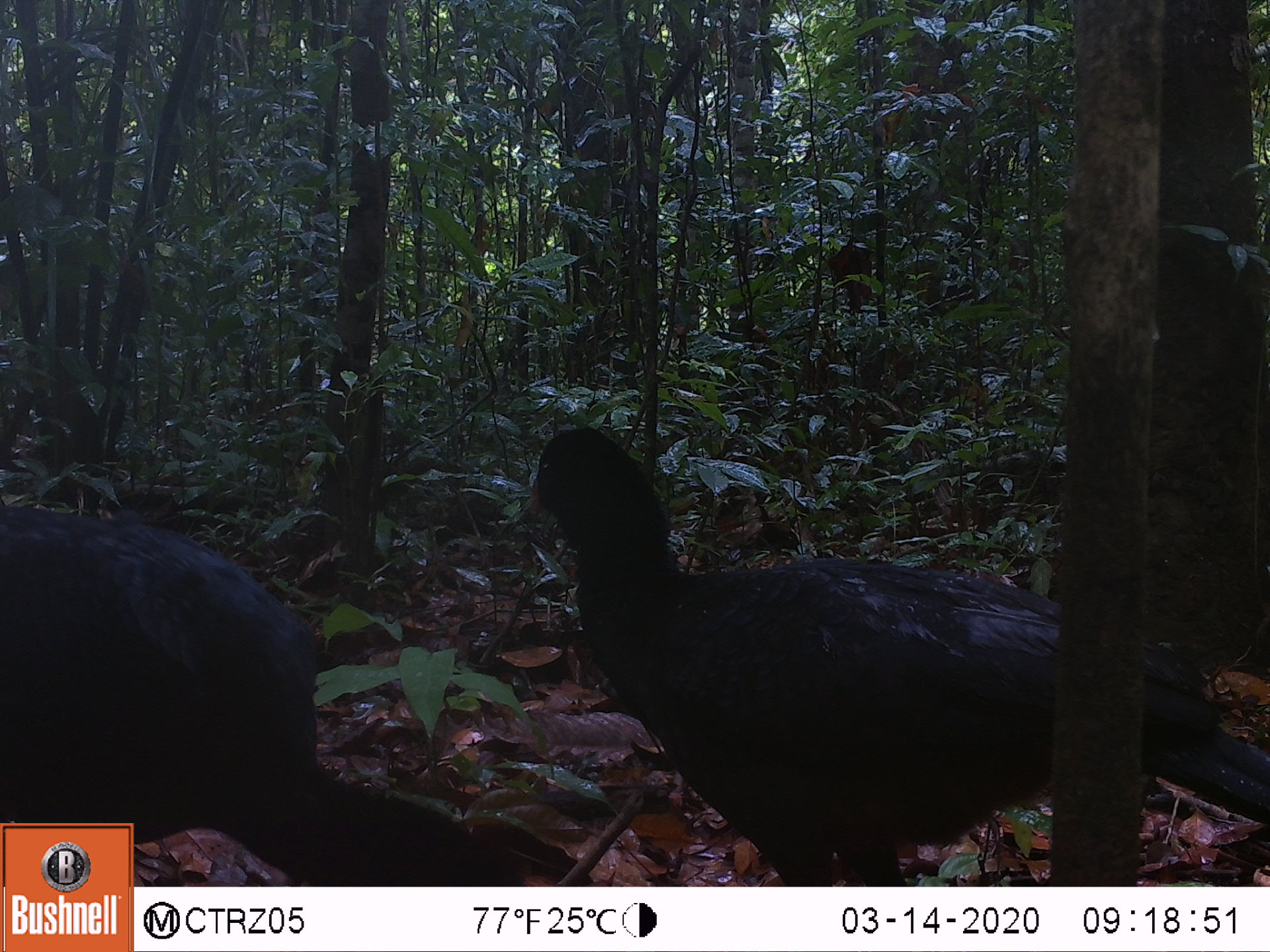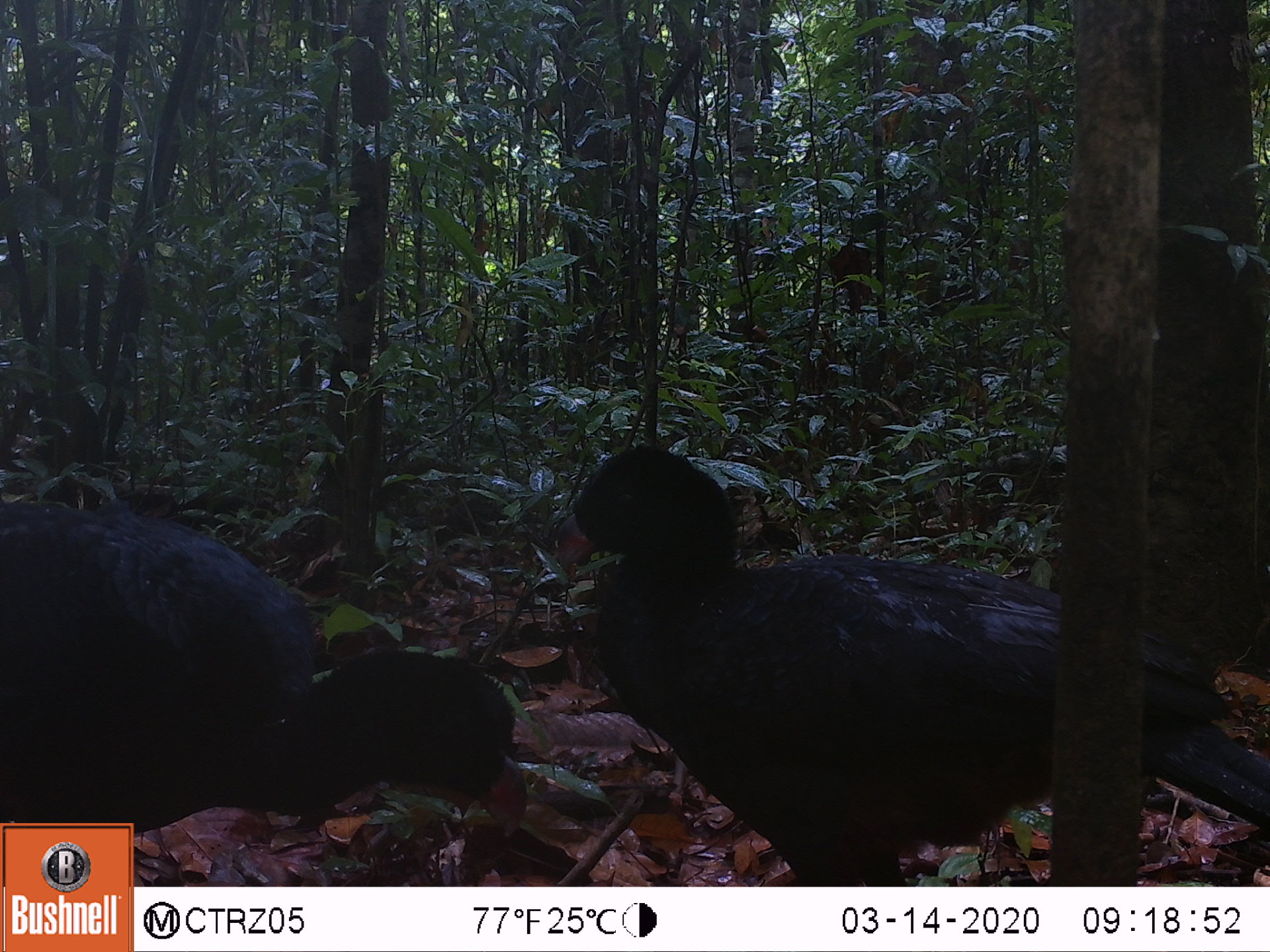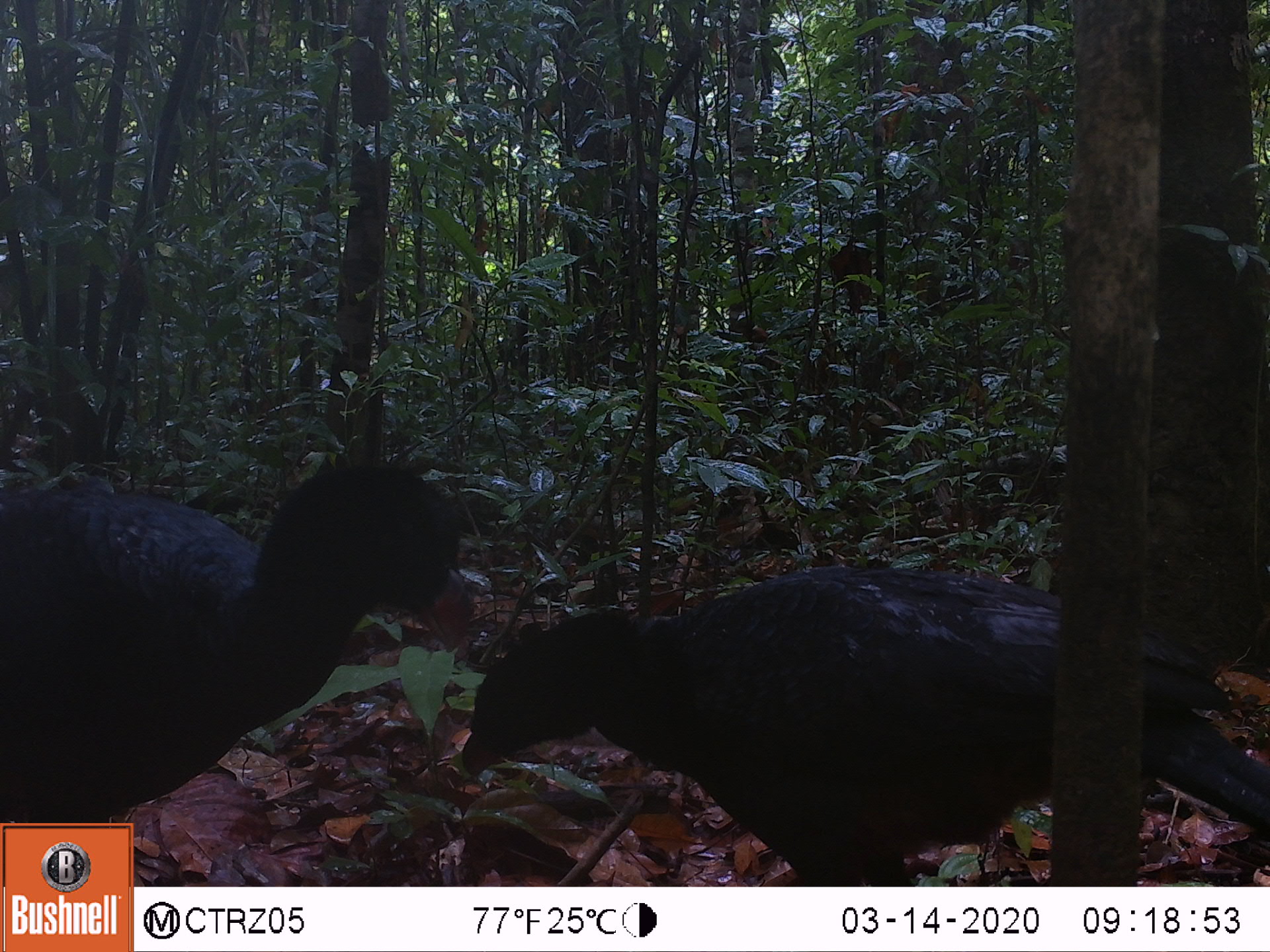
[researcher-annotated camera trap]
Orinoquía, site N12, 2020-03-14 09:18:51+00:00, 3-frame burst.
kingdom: Animalia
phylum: Chordata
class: Aves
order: Galliformes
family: Cracidae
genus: Mitu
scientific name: Mitu salvini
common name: salvin's currasow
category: salvins curassow